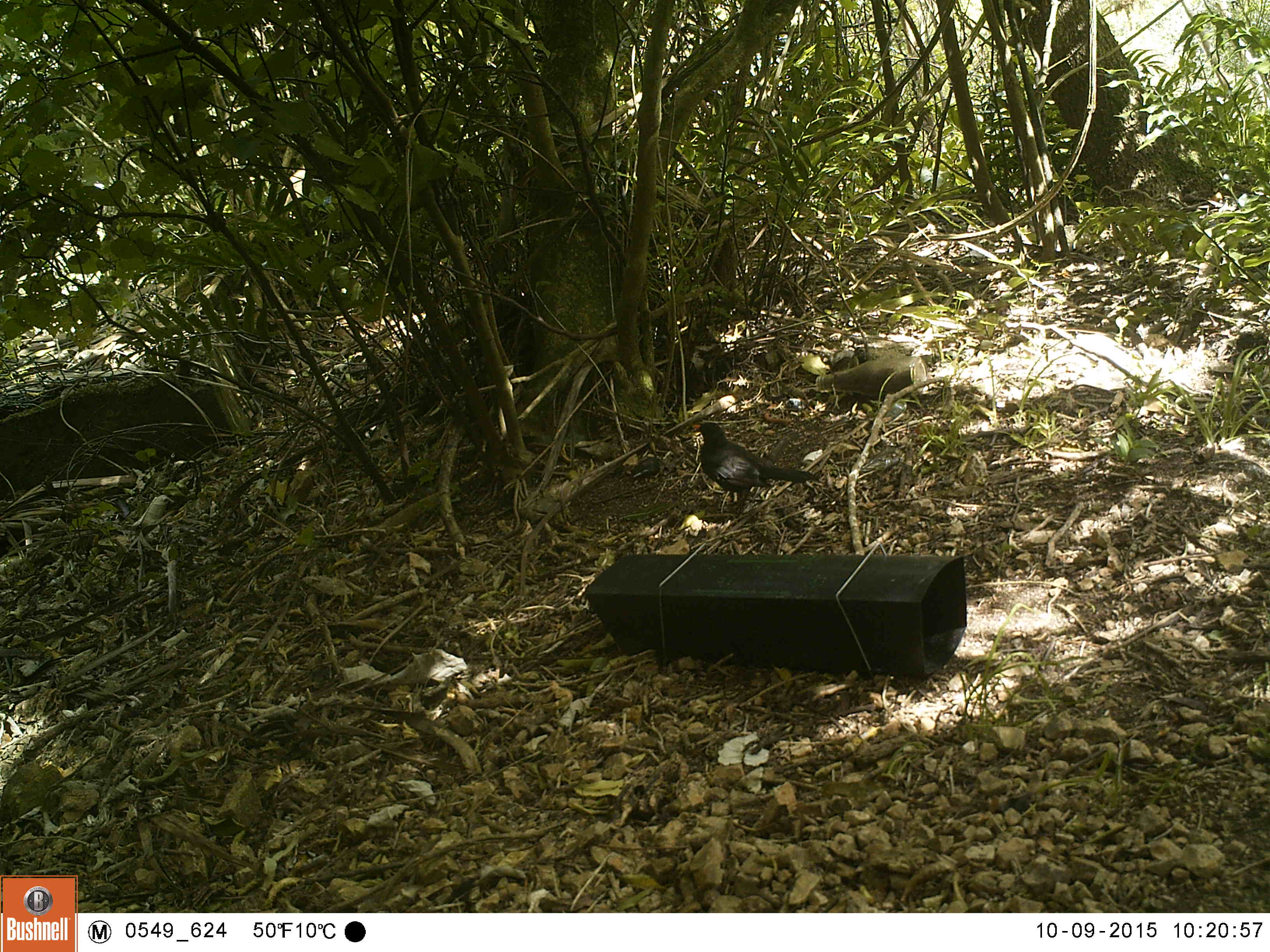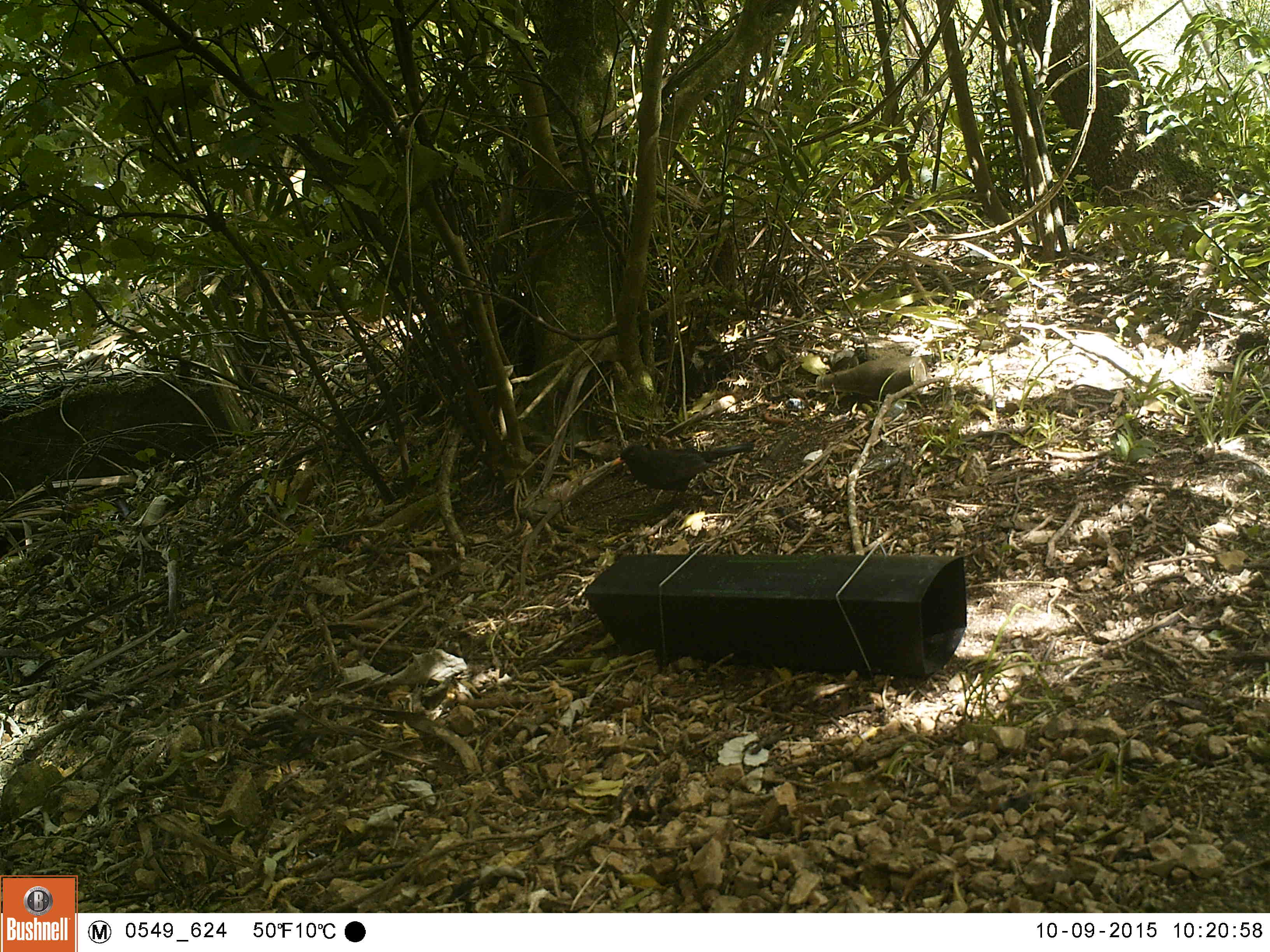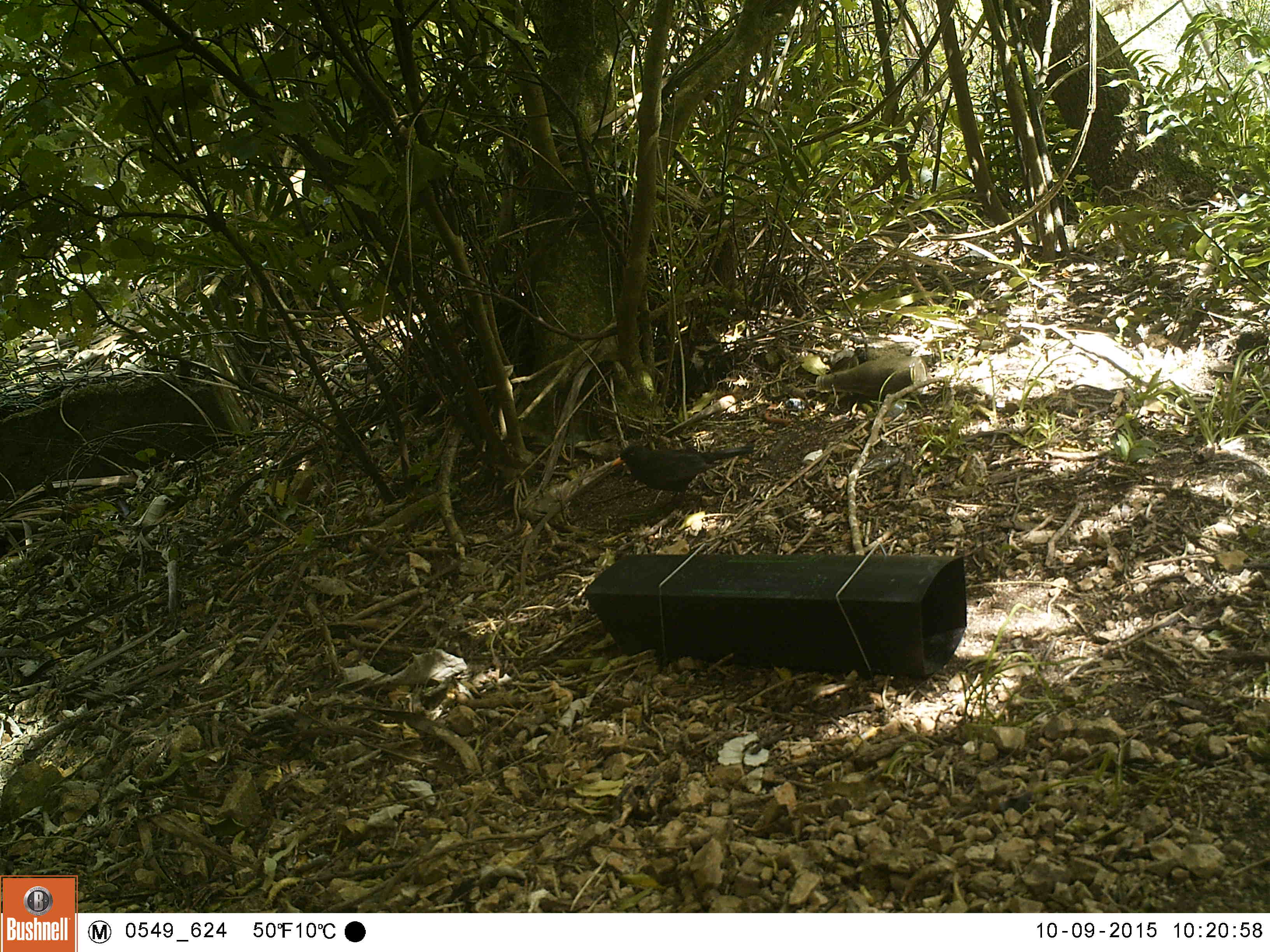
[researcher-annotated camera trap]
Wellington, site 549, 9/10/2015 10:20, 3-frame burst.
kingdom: Animalia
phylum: Chordata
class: Aves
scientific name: Aves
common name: bird